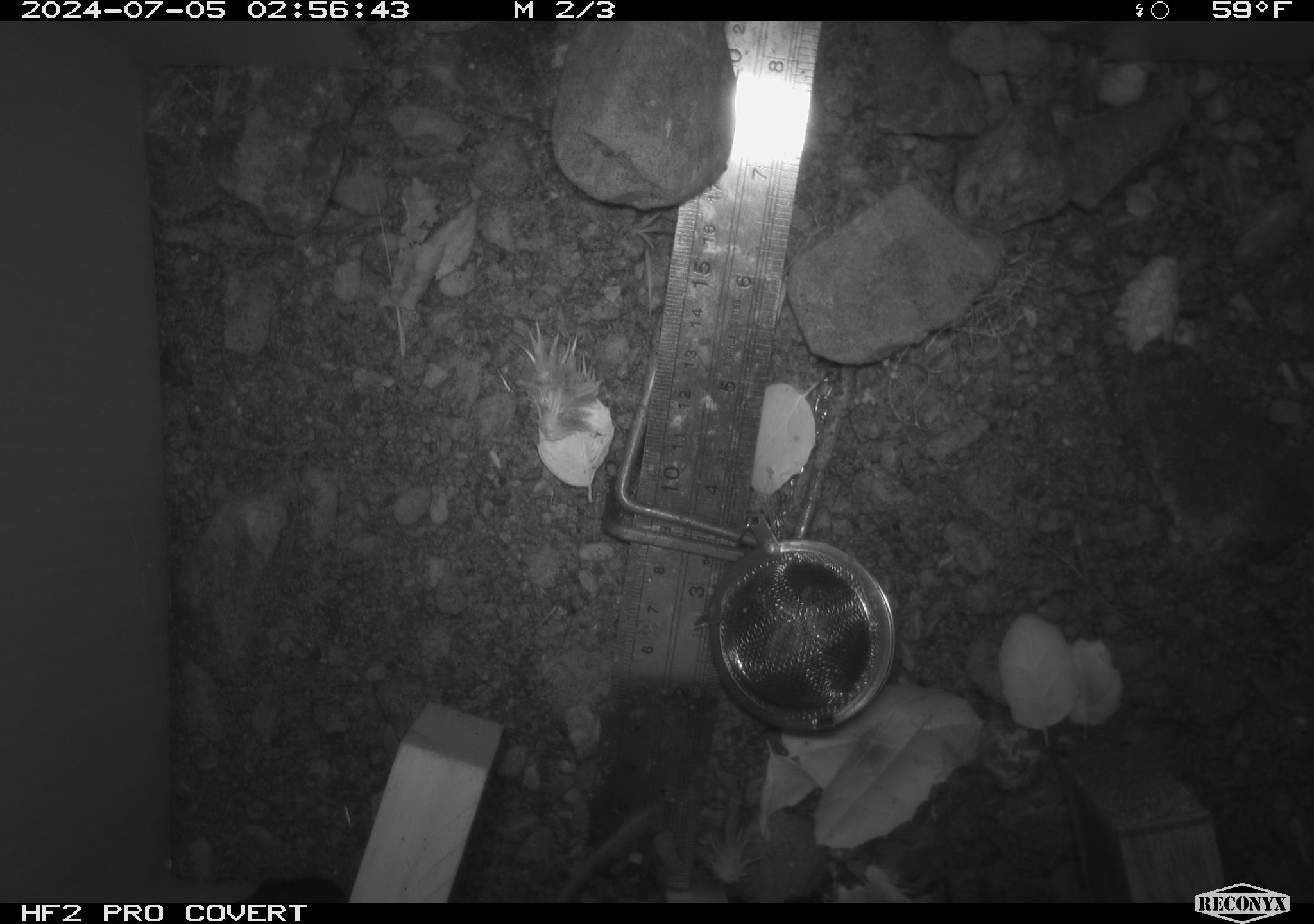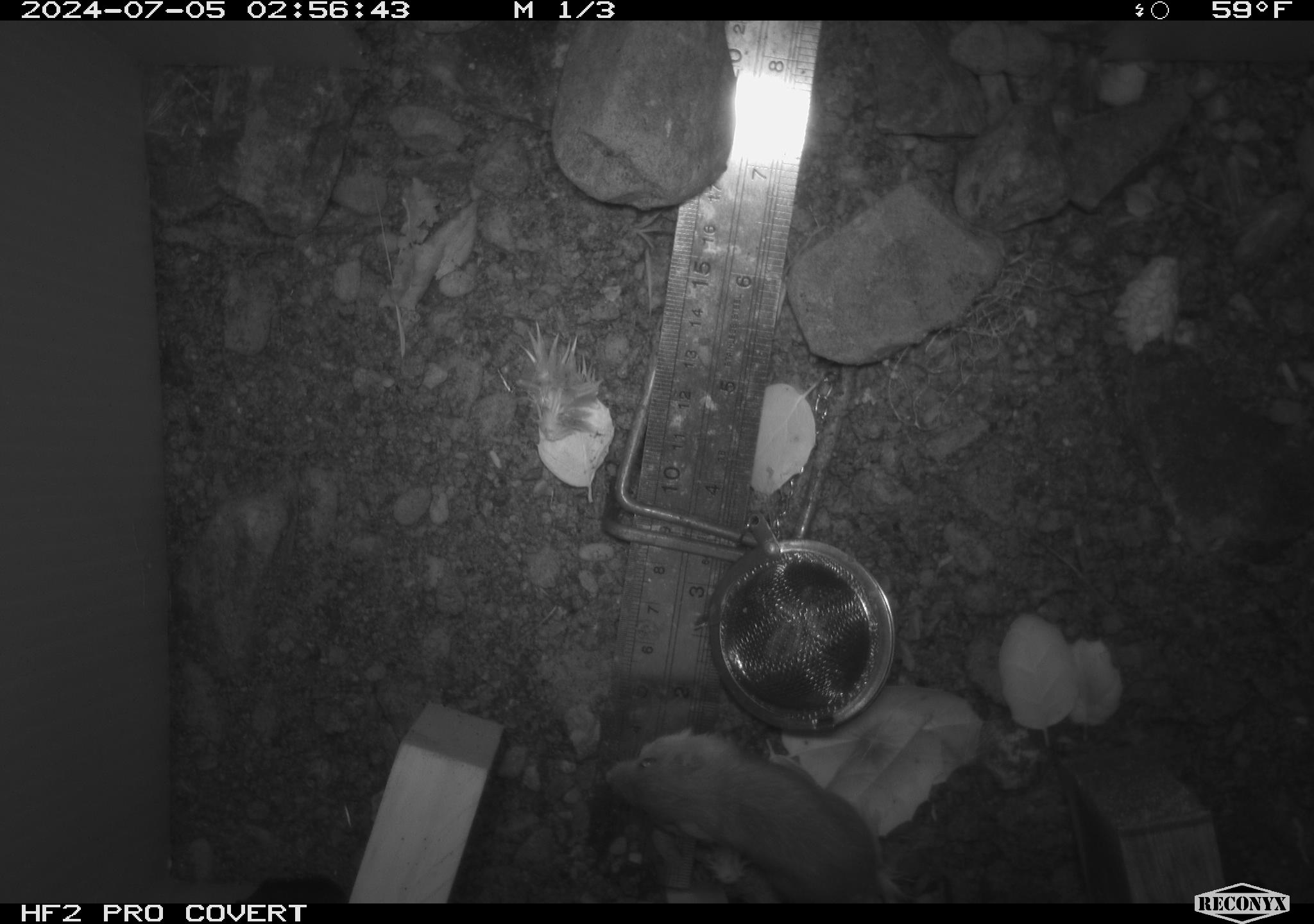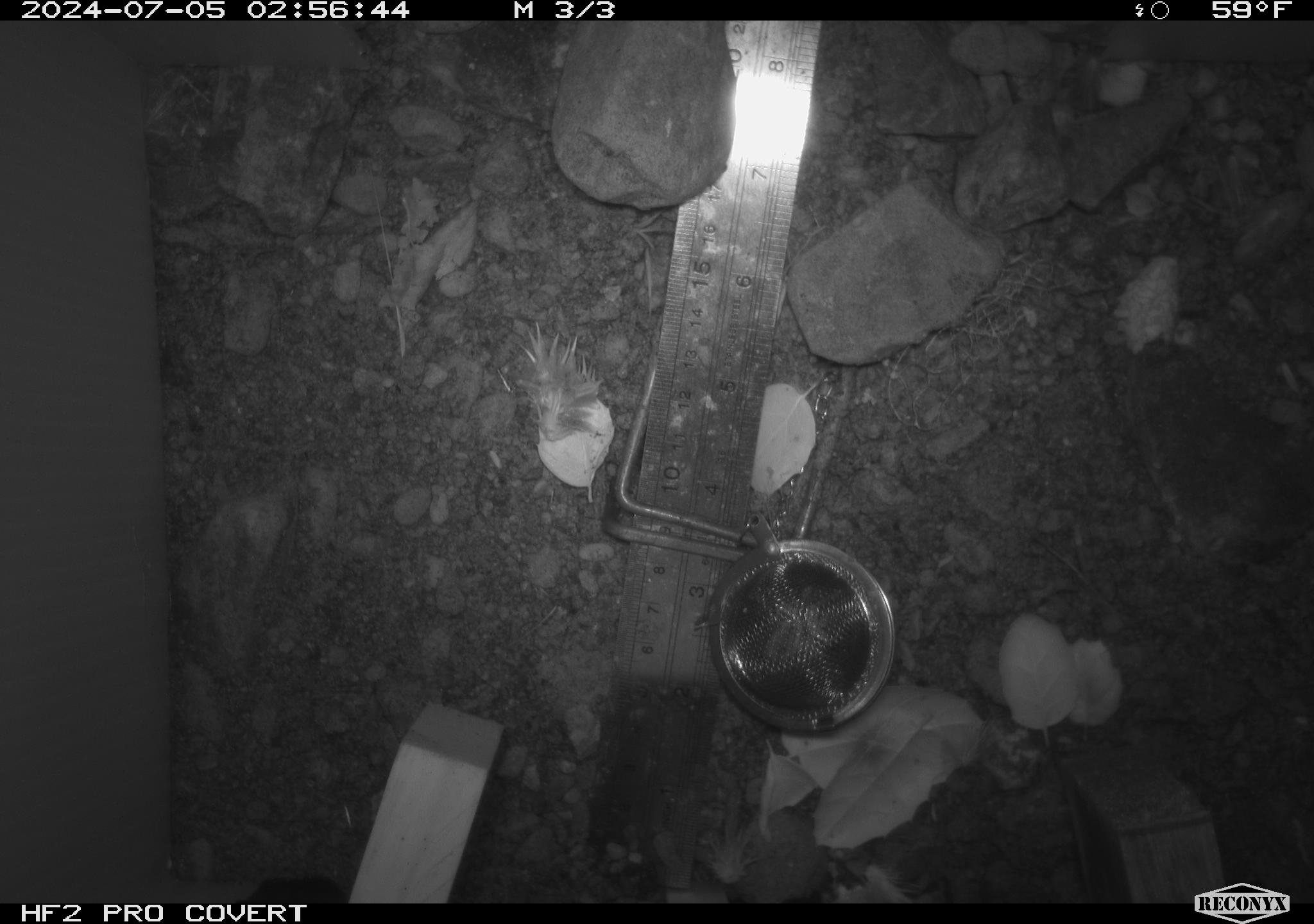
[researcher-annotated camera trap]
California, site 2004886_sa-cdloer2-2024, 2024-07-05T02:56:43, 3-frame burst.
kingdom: Animalia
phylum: Chordata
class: Mammalia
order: Rodentia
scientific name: Rodentia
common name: mouse species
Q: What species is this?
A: Mouse species (Rodentia).